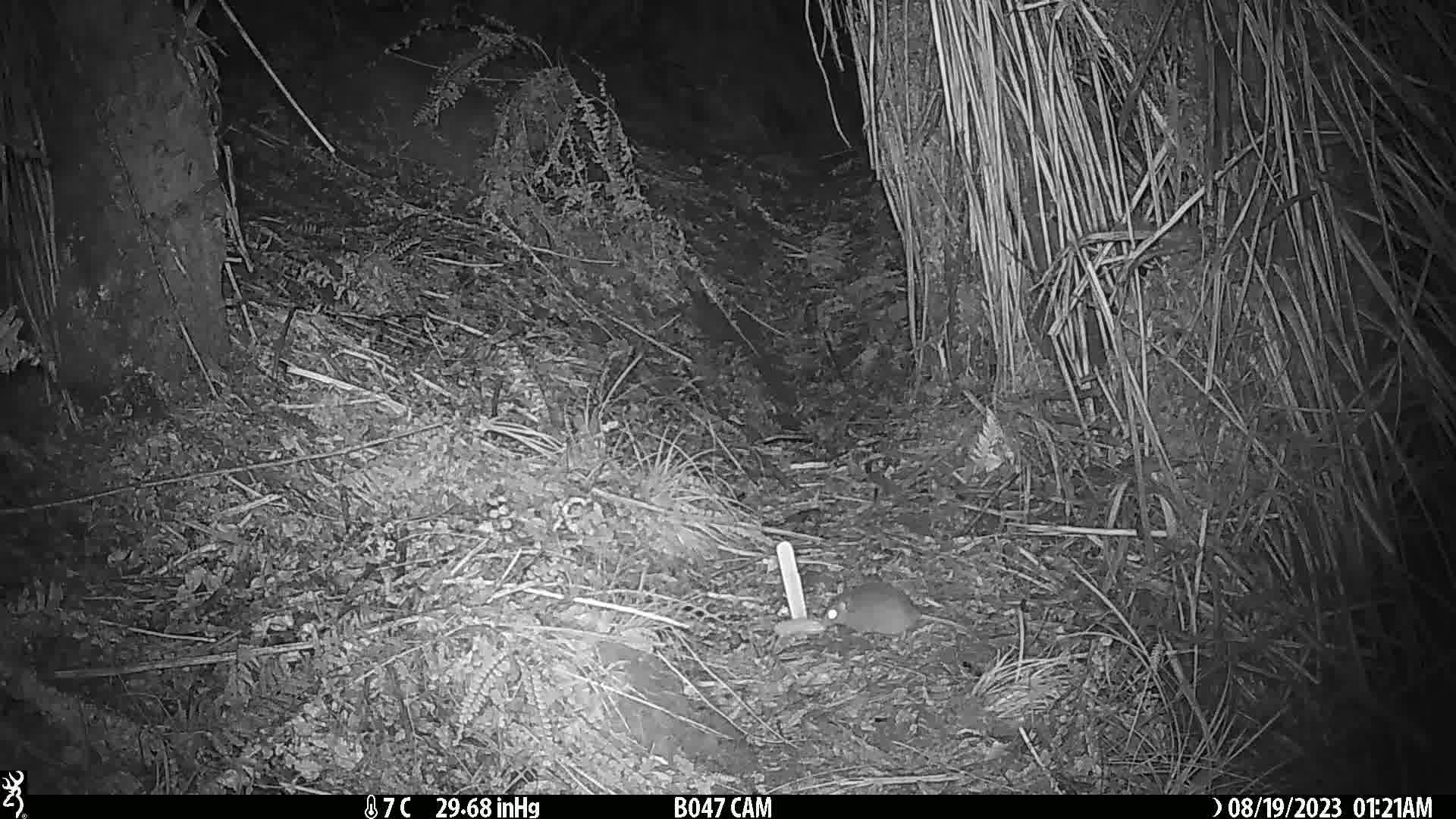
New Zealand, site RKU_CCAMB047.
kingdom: Animalia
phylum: Chordata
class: Mammalia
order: Rodentia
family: Muridae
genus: Rattus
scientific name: Rattus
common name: rat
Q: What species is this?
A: Rat (Rattus).